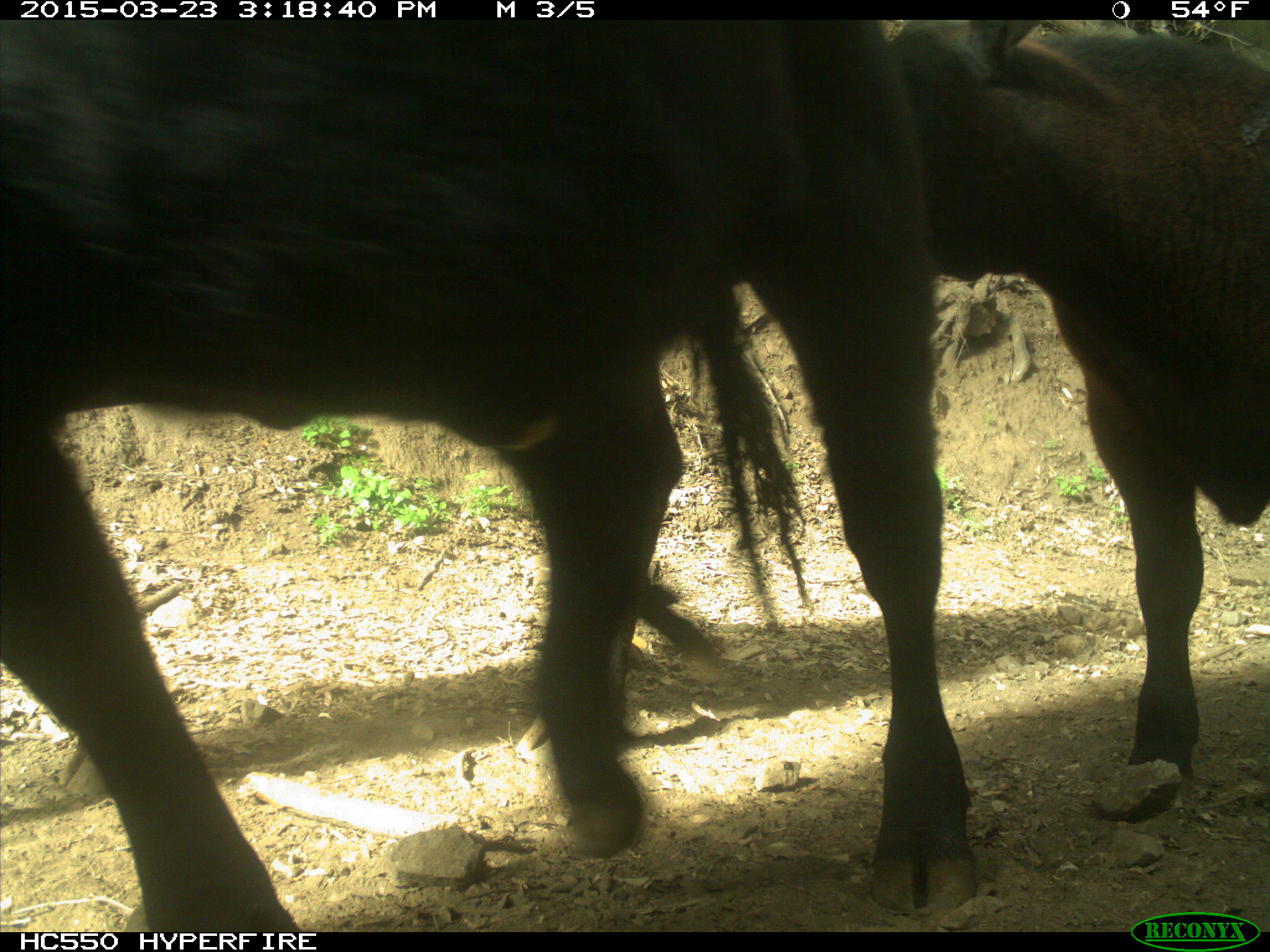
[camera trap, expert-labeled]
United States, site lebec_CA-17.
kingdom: Animalia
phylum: Chordata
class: Mammalia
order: Artiodactyla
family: Bovidae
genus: Bos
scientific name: Bos taurus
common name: domestic cow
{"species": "Bos taurus (domestic cow)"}